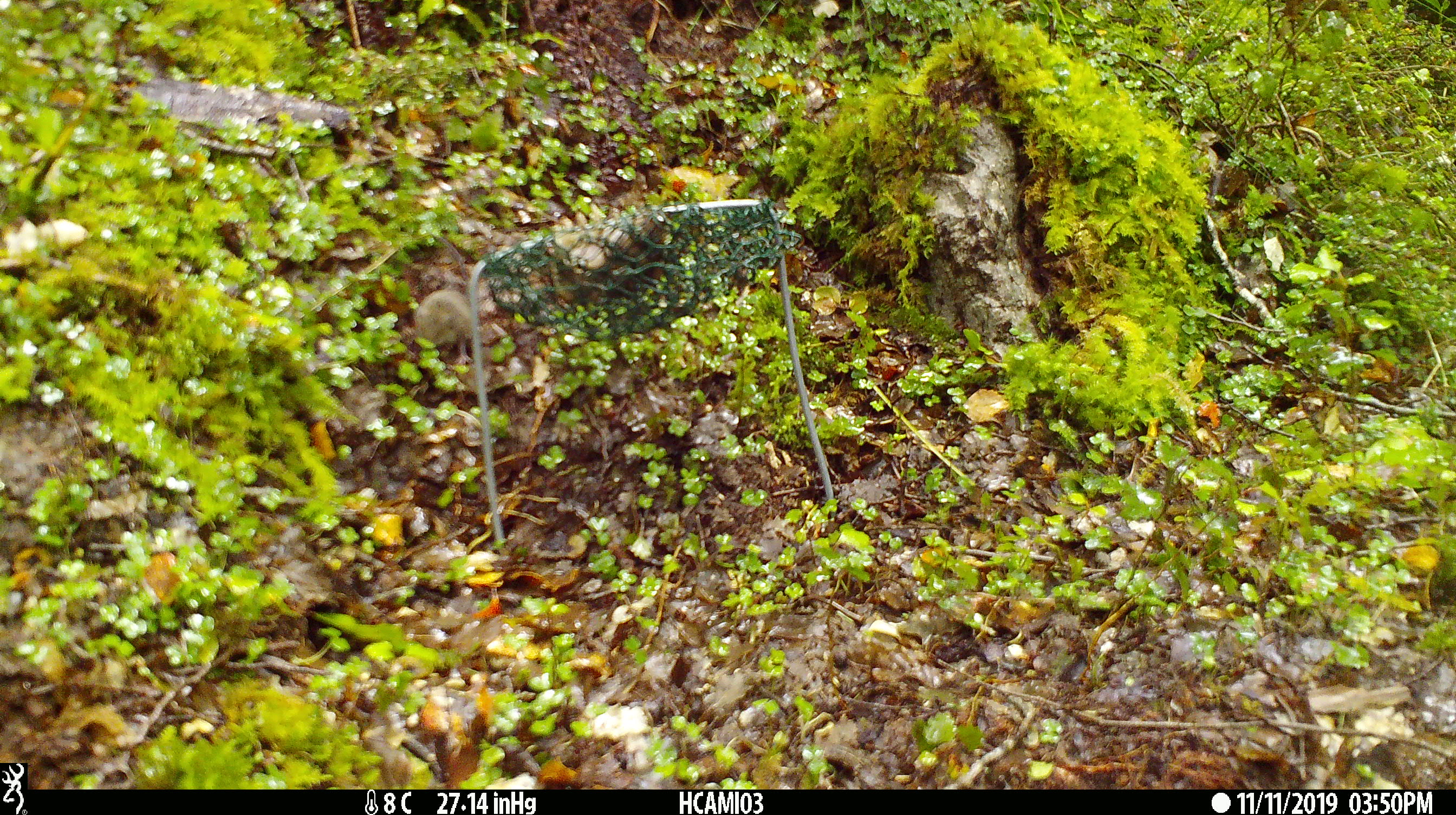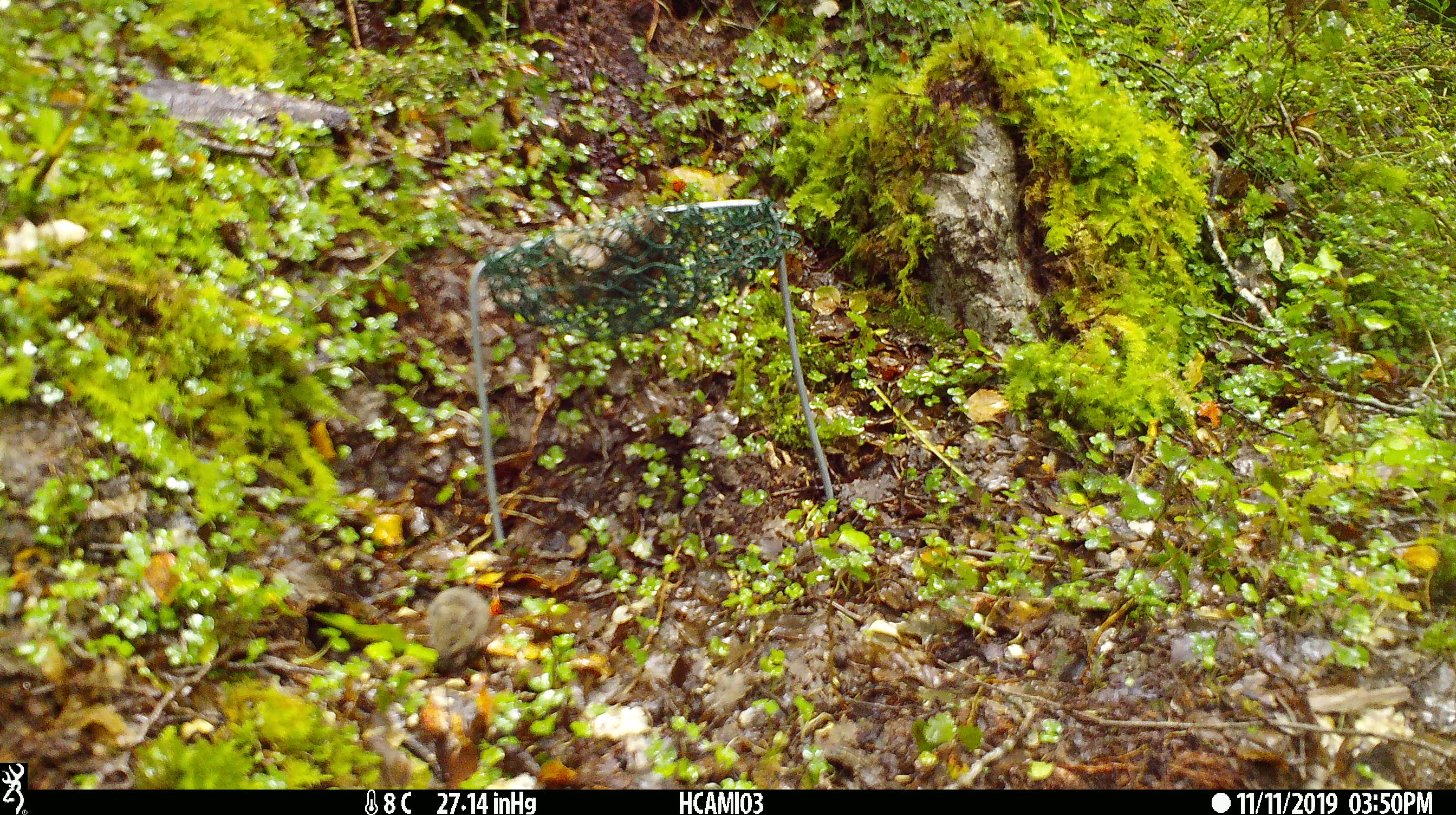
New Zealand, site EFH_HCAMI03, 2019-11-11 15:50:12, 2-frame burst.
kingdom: Animalia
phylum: Chordata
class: Mammalia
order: Rodentia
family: Muridae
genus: Mus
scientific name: Mus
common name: mouse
Mouse (Mus).